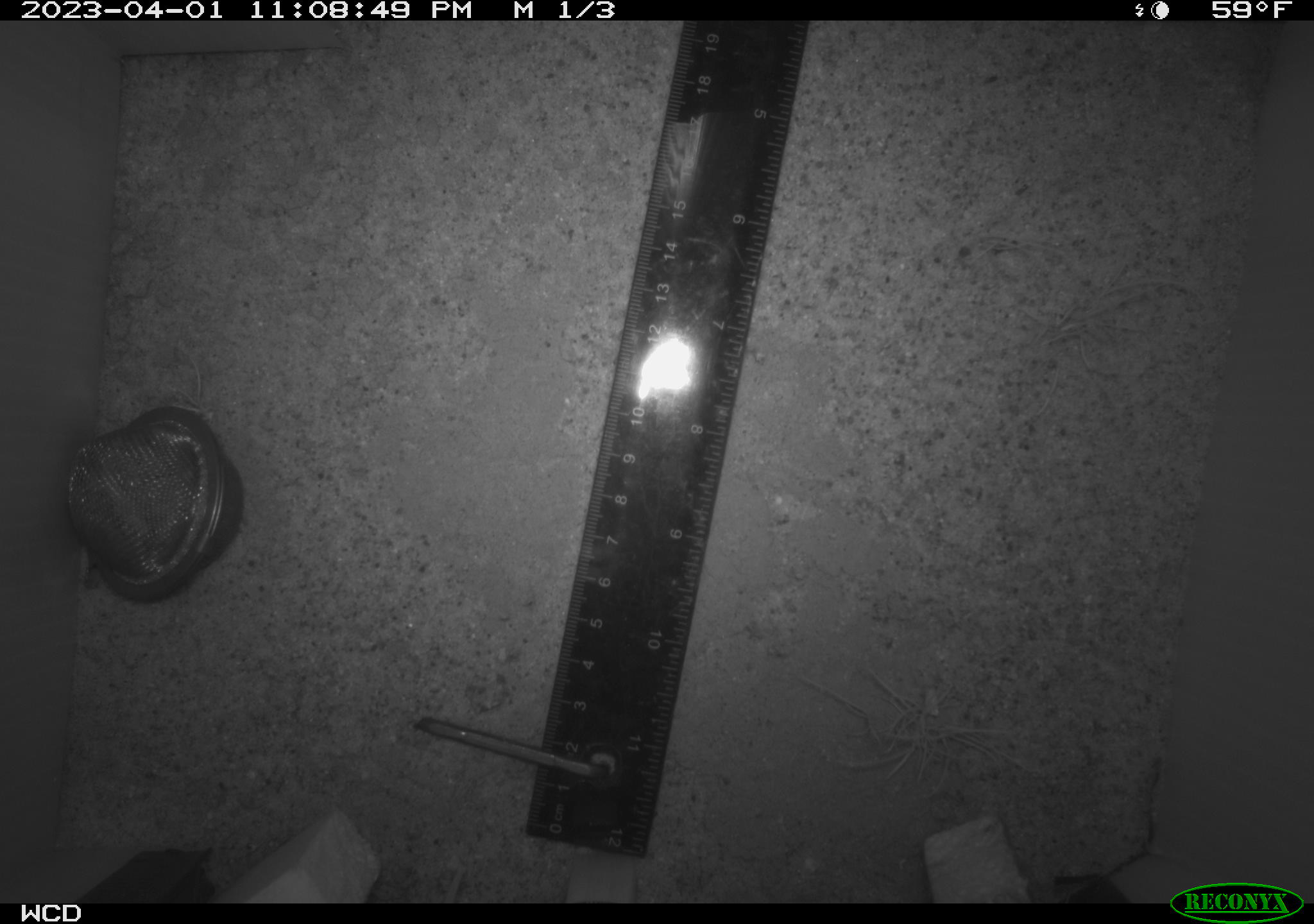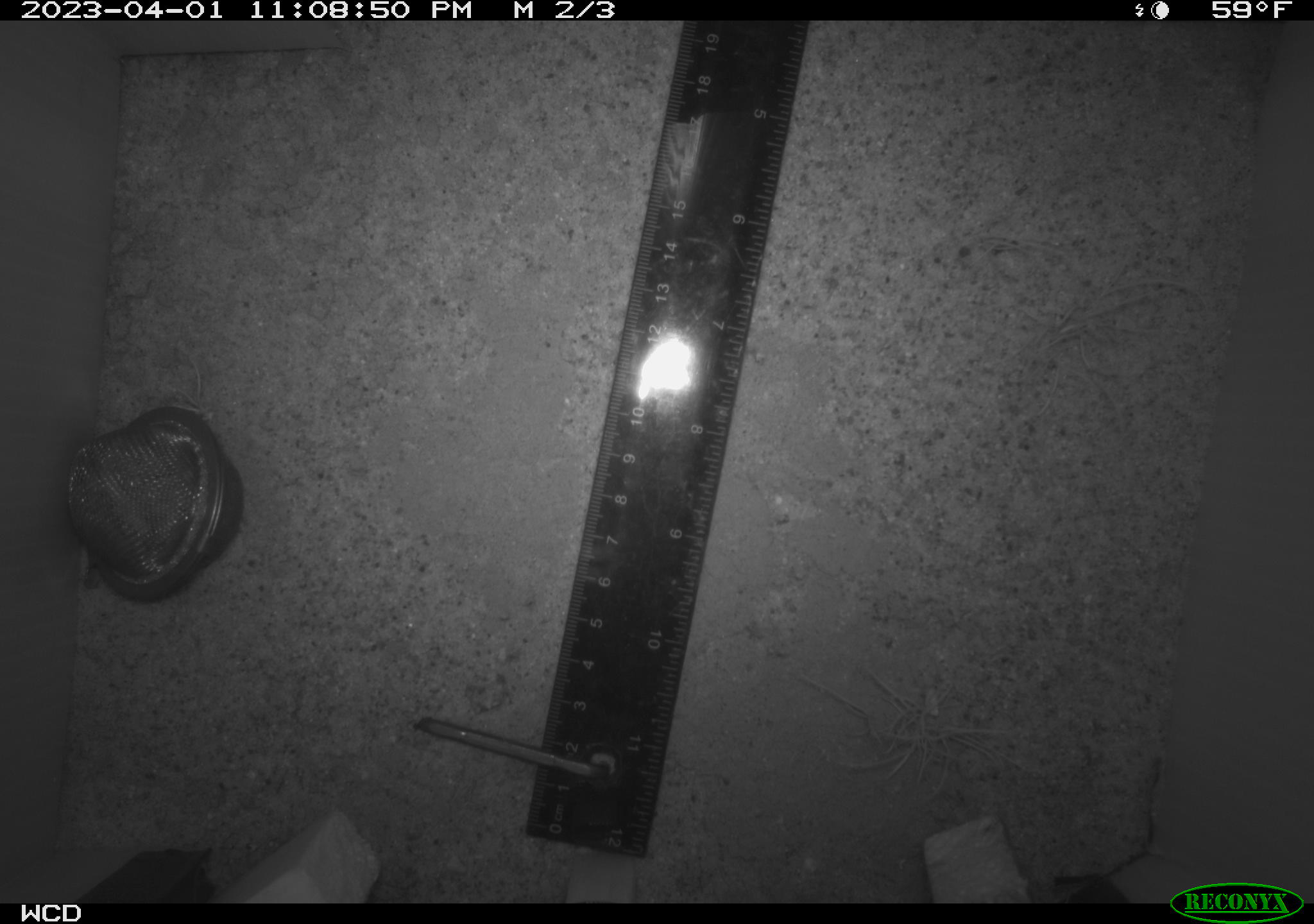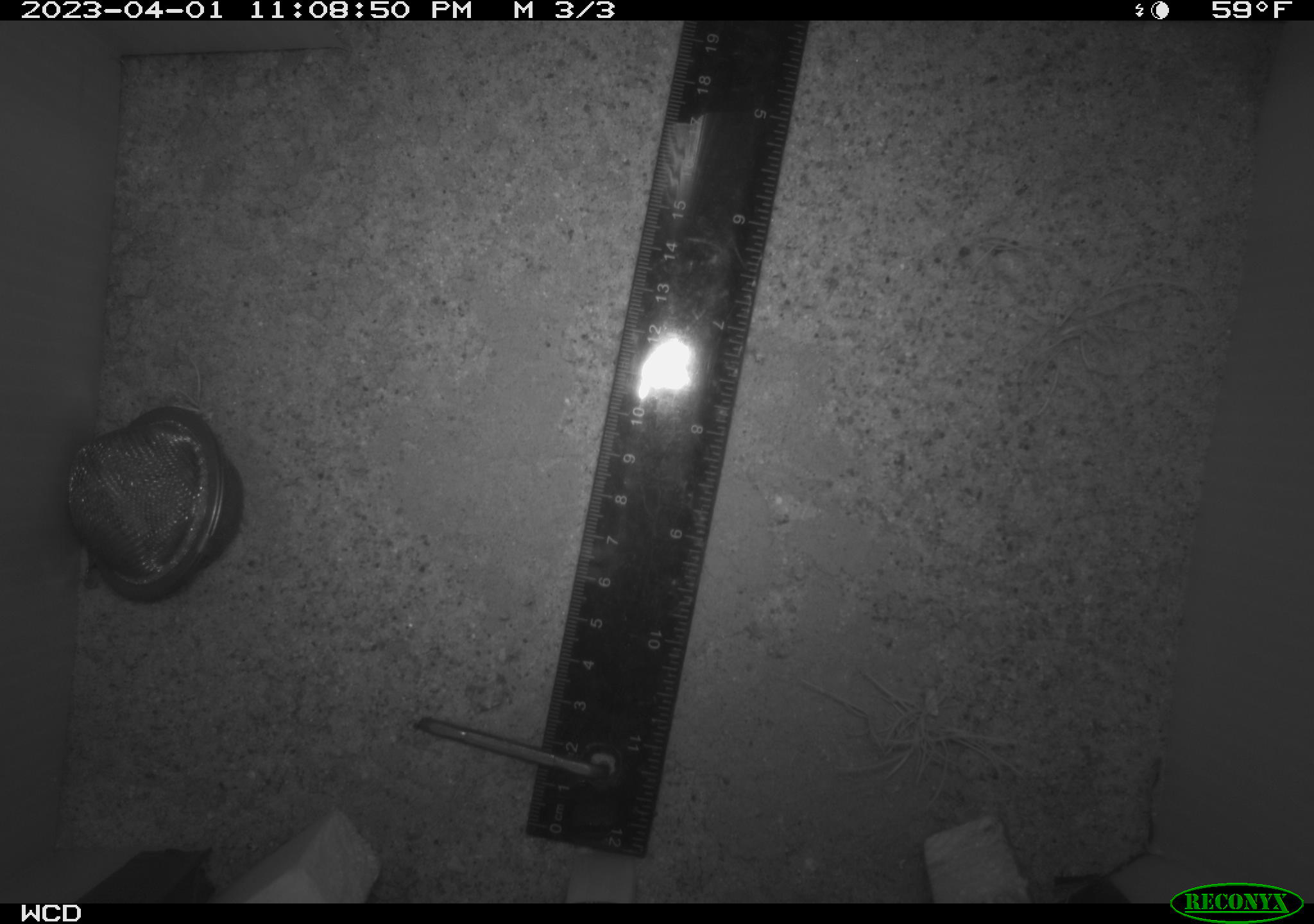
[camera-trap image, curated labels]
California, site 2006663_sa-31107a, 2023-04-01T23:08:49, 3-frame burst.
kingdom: Animalia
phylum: Chordata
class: Mammalia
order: Rodentia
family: Cricetidae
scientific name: Arvicolinae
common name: voles, lemmings, and muskrats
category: arvicolinae subfamily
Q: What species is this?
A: Arvicolinae subfamily (voles, lemmings, and muskrats) (Arvicolinae).